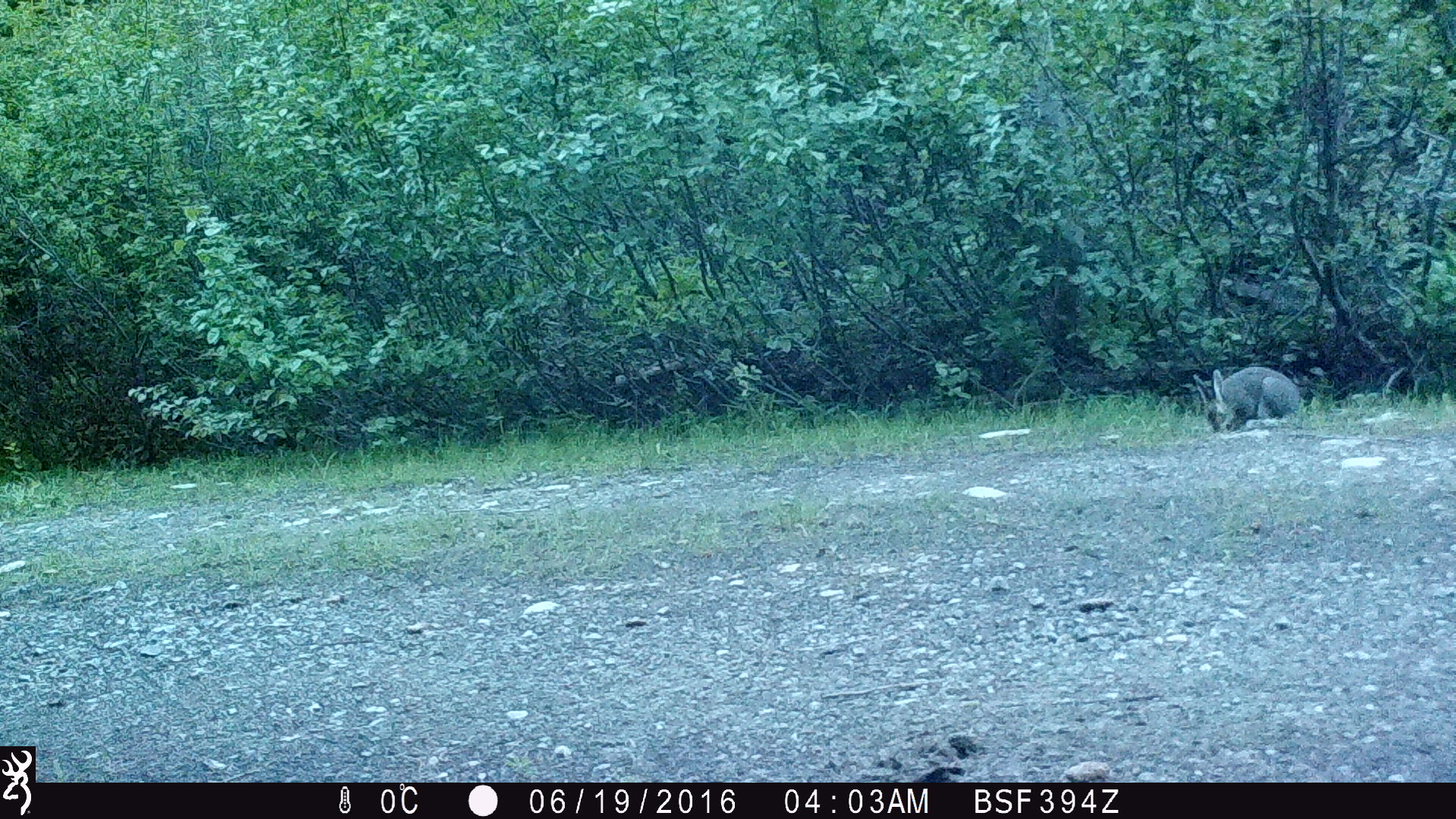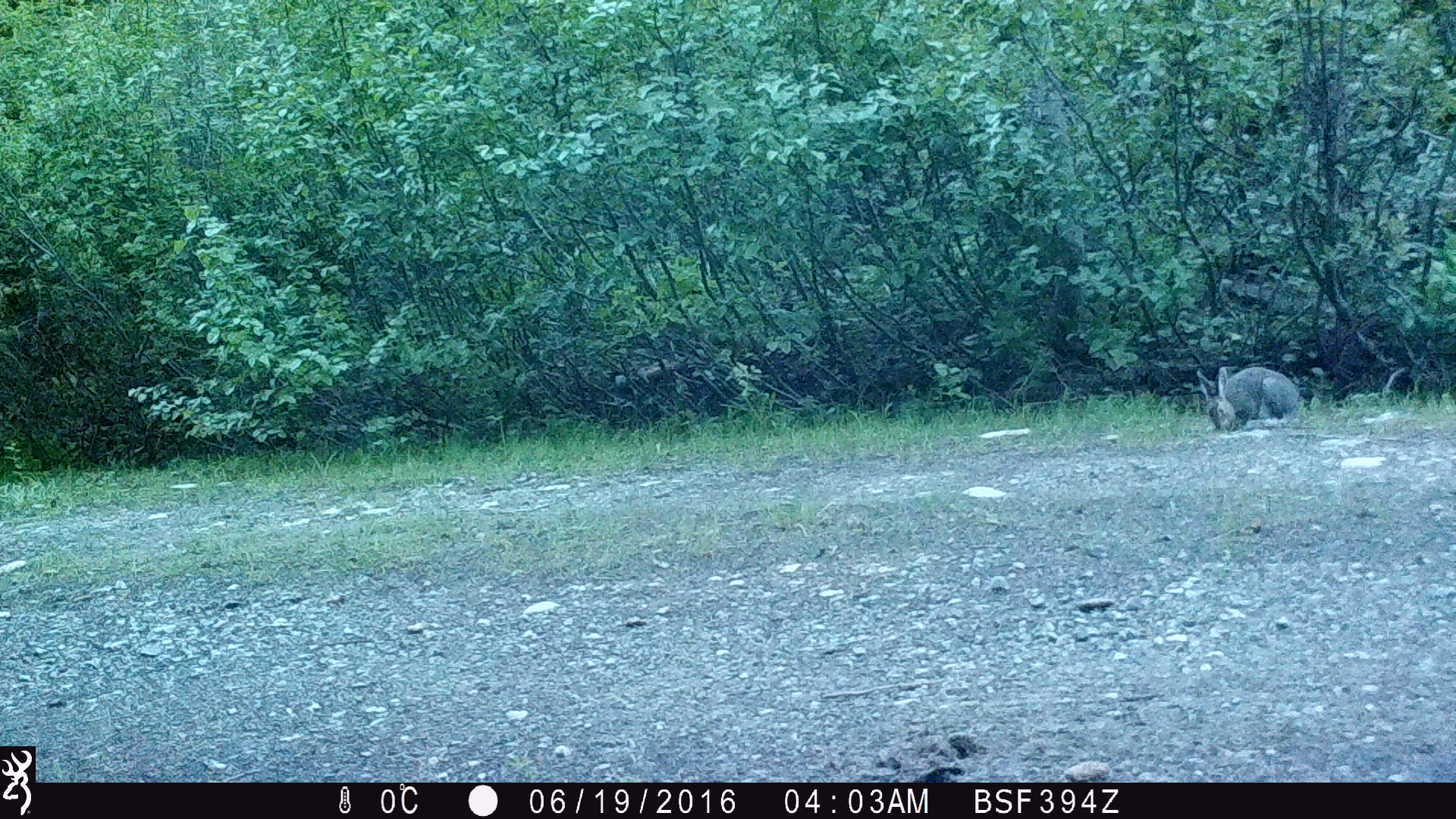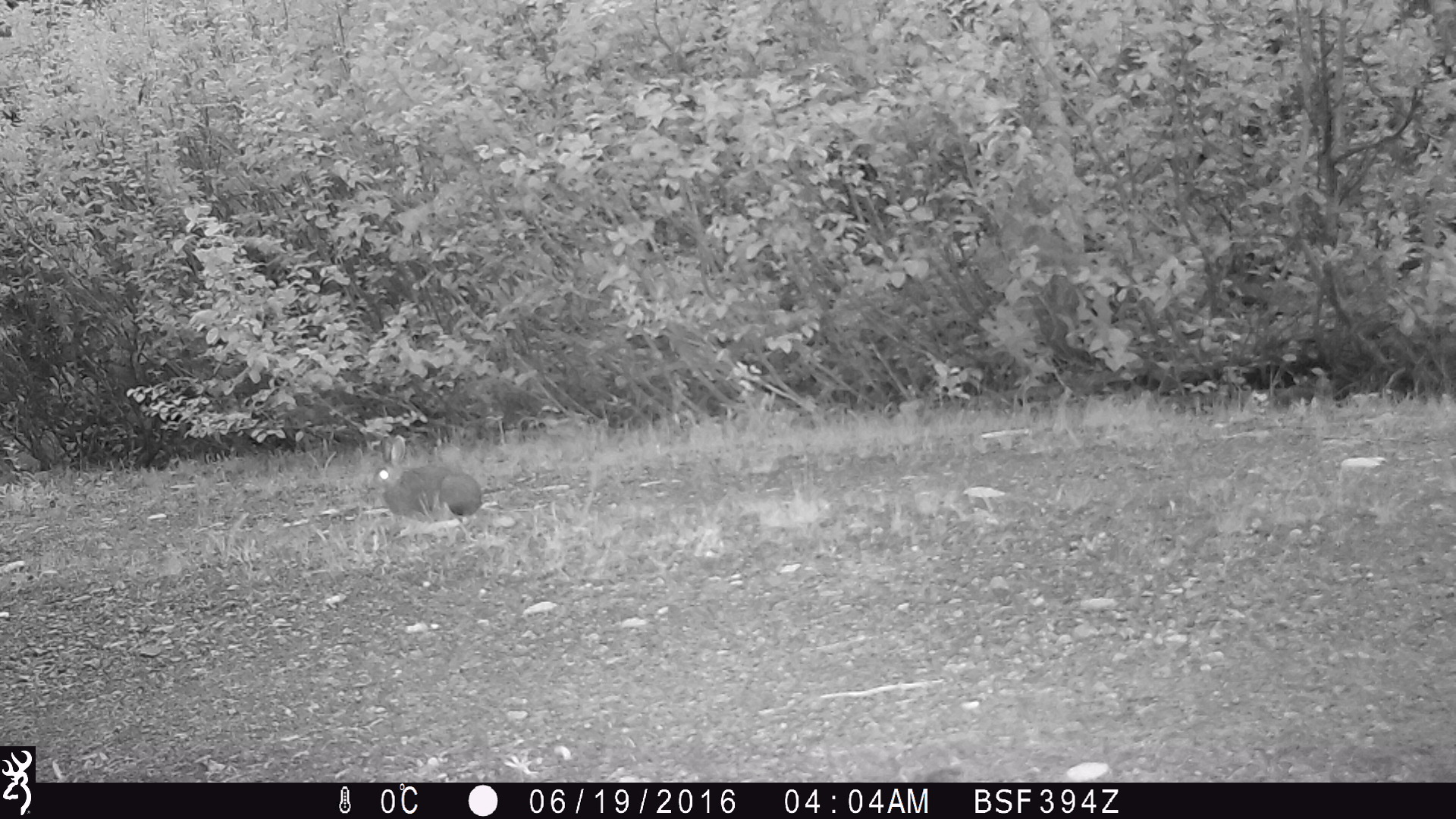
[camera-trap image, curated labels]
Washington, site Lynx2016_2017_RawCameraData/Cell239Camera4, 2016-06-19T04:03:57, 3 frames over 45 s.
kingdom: Animalia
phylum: Chordata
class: Mammalia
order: Lagomorpha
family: Leporidae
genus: Lepus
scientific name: Lepus americanus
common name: snowshoe hare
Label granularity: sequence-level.